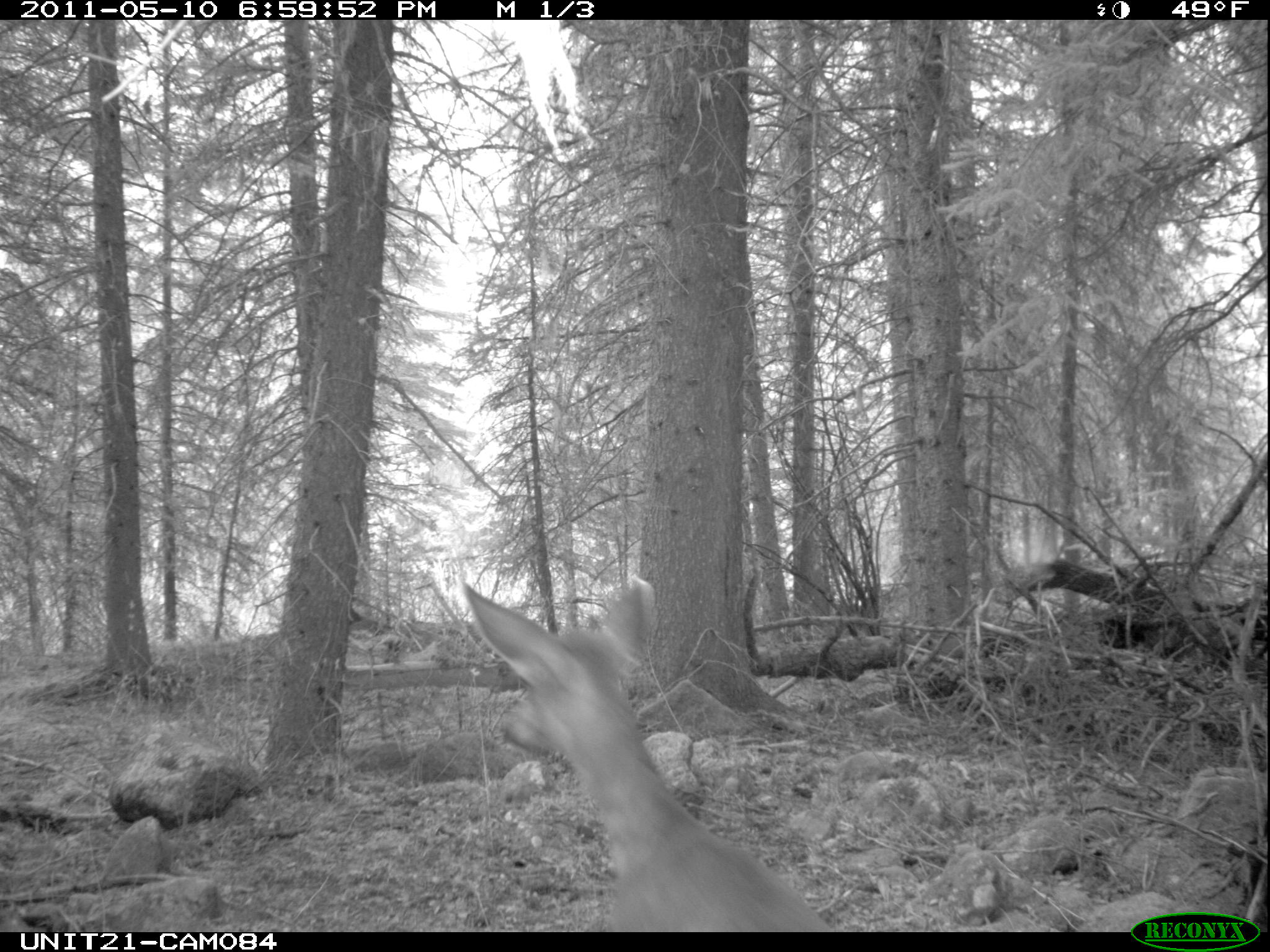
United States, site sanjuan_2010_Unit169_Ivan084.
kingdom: Animalia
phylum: Chordata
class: Mammalia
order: Artiodactyla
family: Cervidae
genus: Odocoileus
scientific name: Odocoileus hemionus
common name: mule deer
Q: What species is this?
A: Odocoileus hemionus (mule deer).